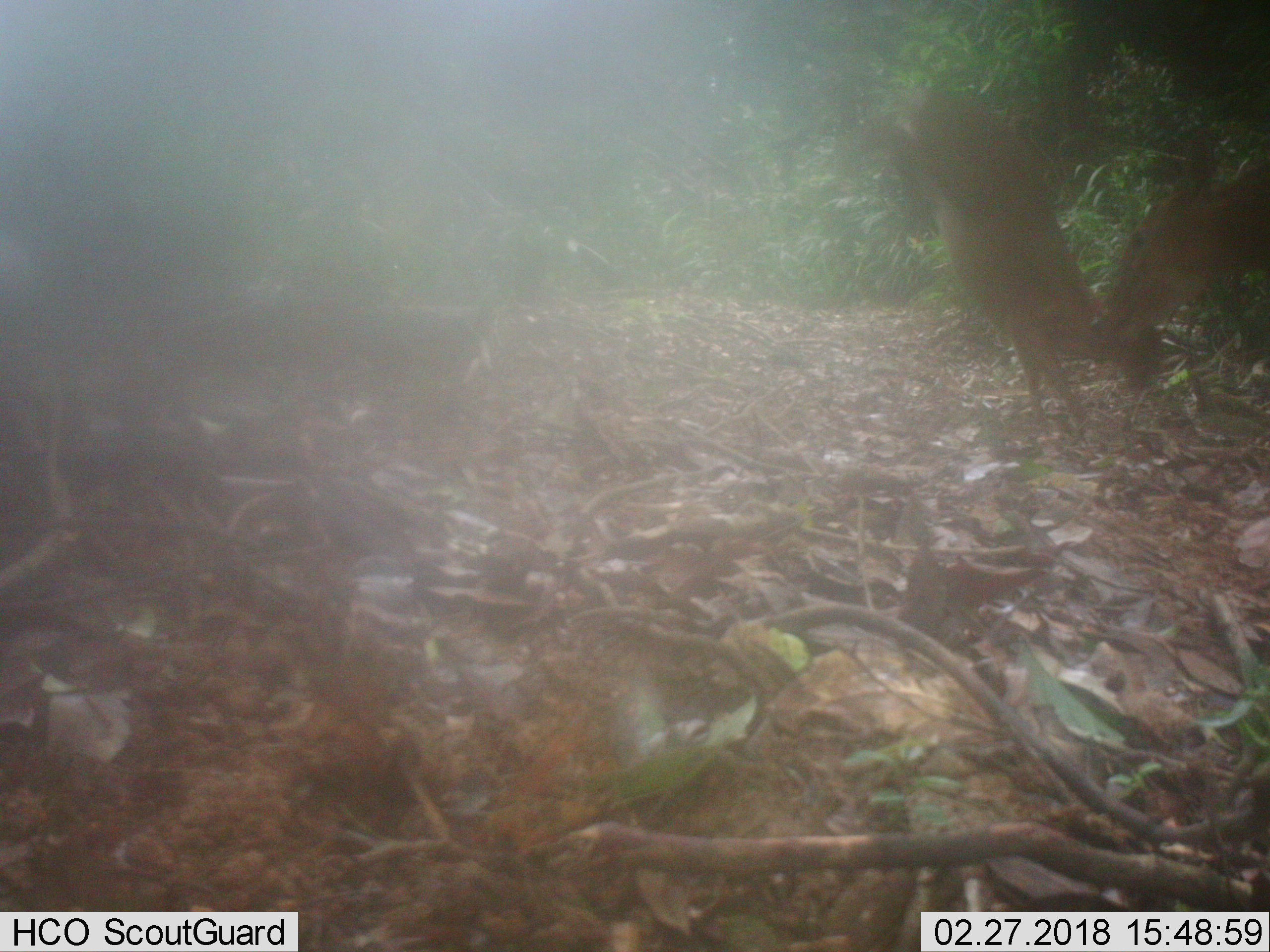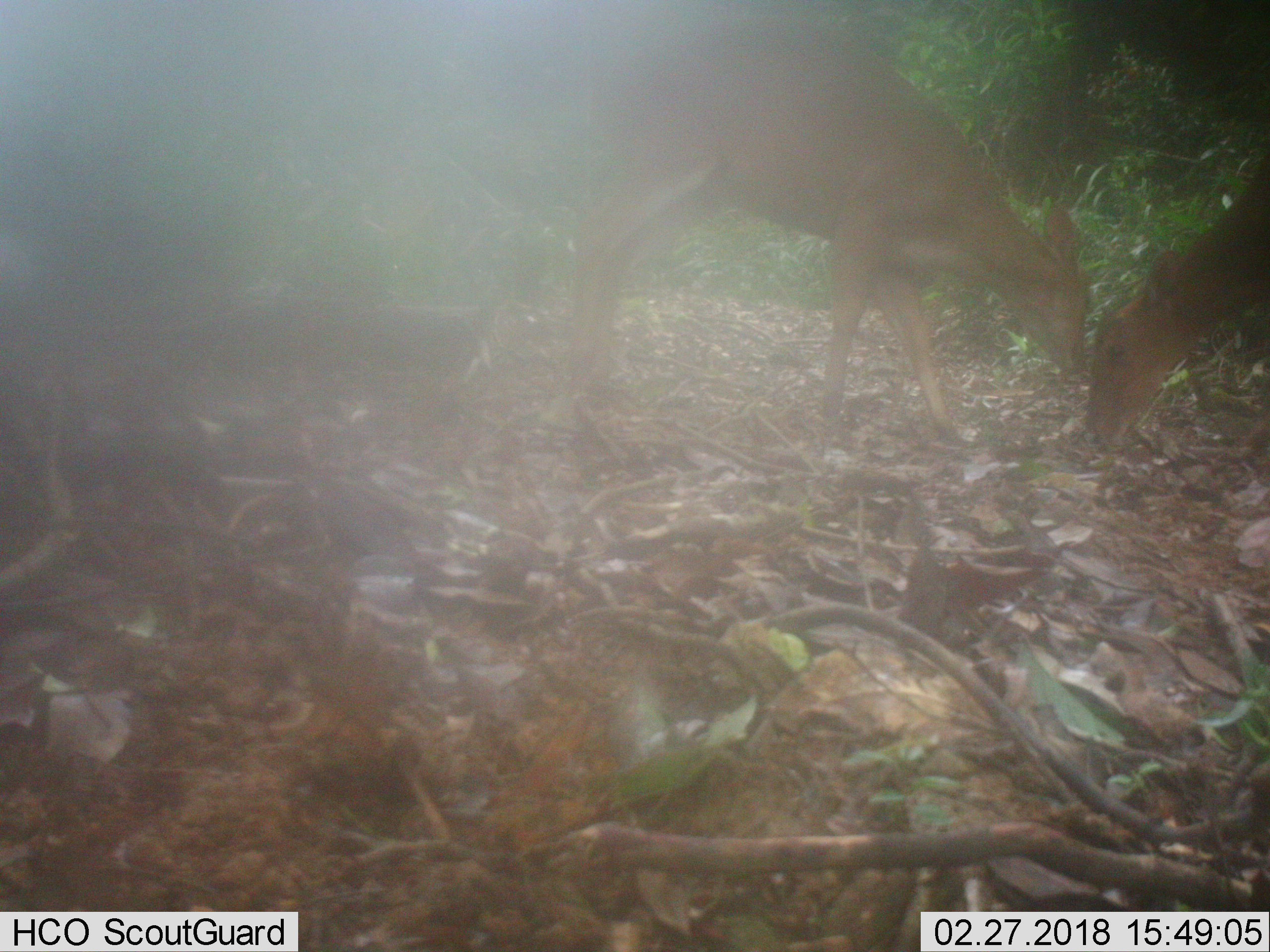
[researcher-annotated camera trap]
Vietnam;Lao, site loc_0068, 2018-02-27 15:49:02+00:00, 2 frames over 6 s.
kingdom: Animalia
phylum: Chordata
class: Mammalia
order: Artiodactyla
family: Cervidae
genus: Muntiacus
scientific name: Muntiacus vuquangensis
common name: large-antlered muntjac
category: large antlered muntjac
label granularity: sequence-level